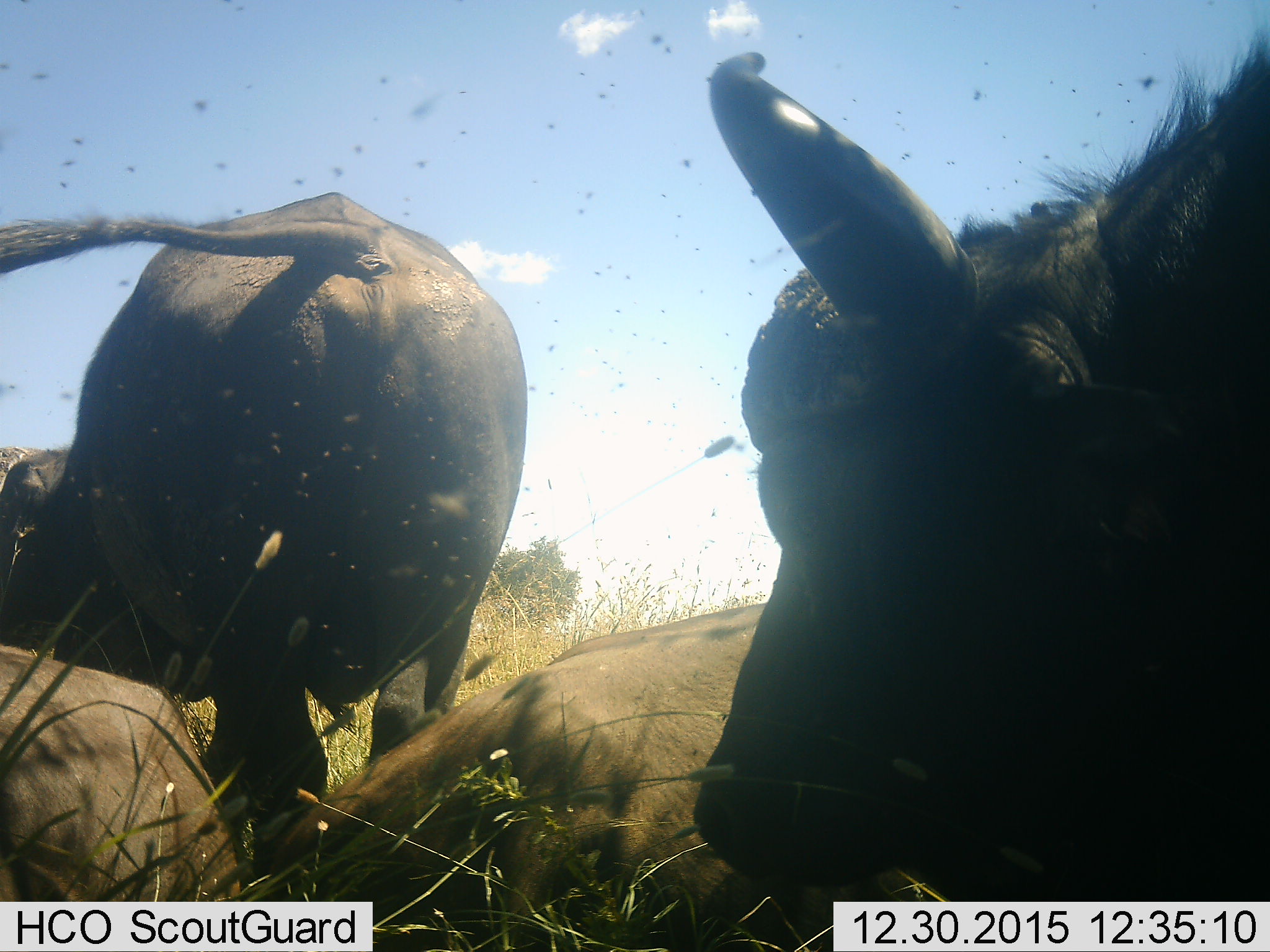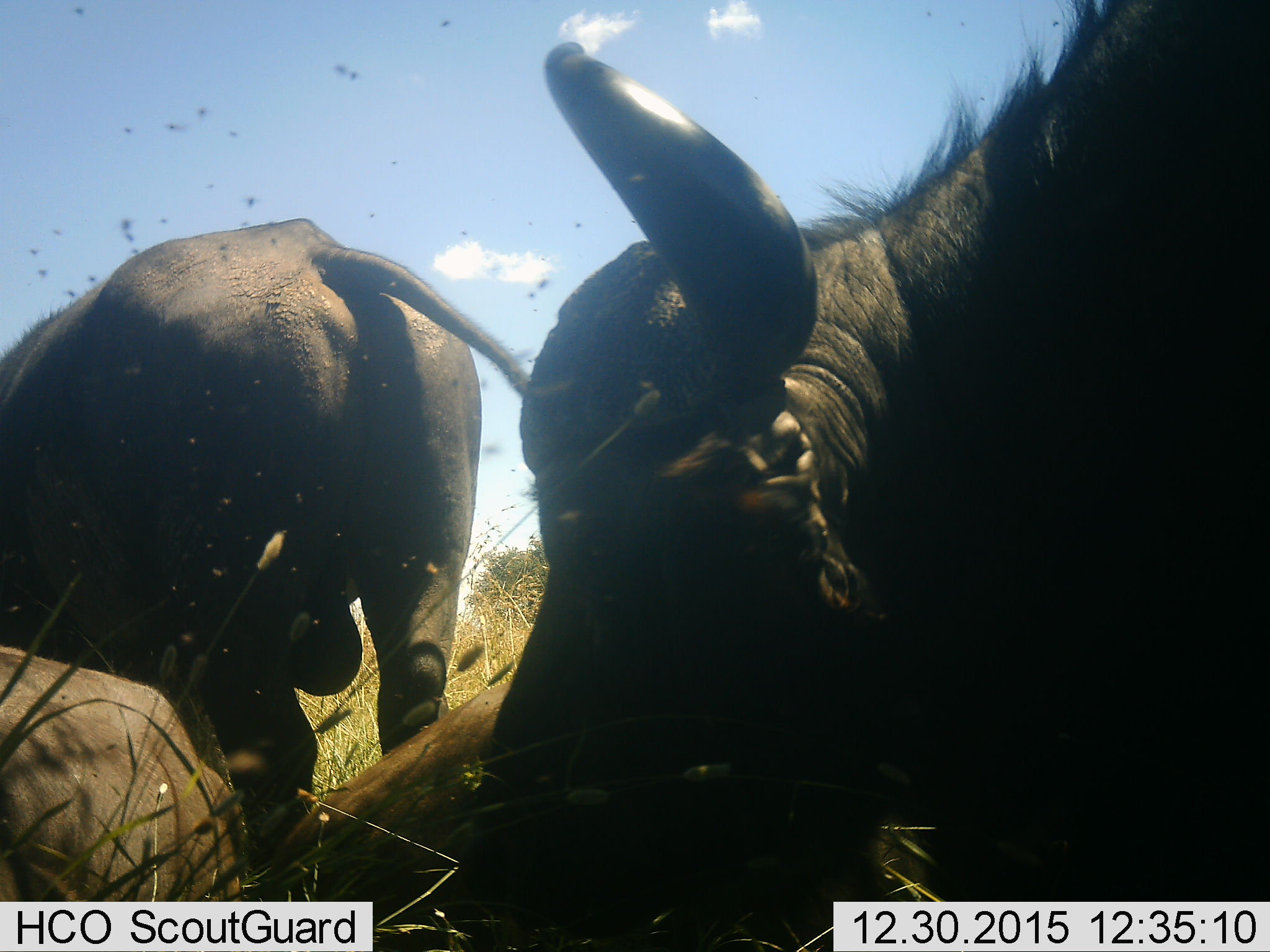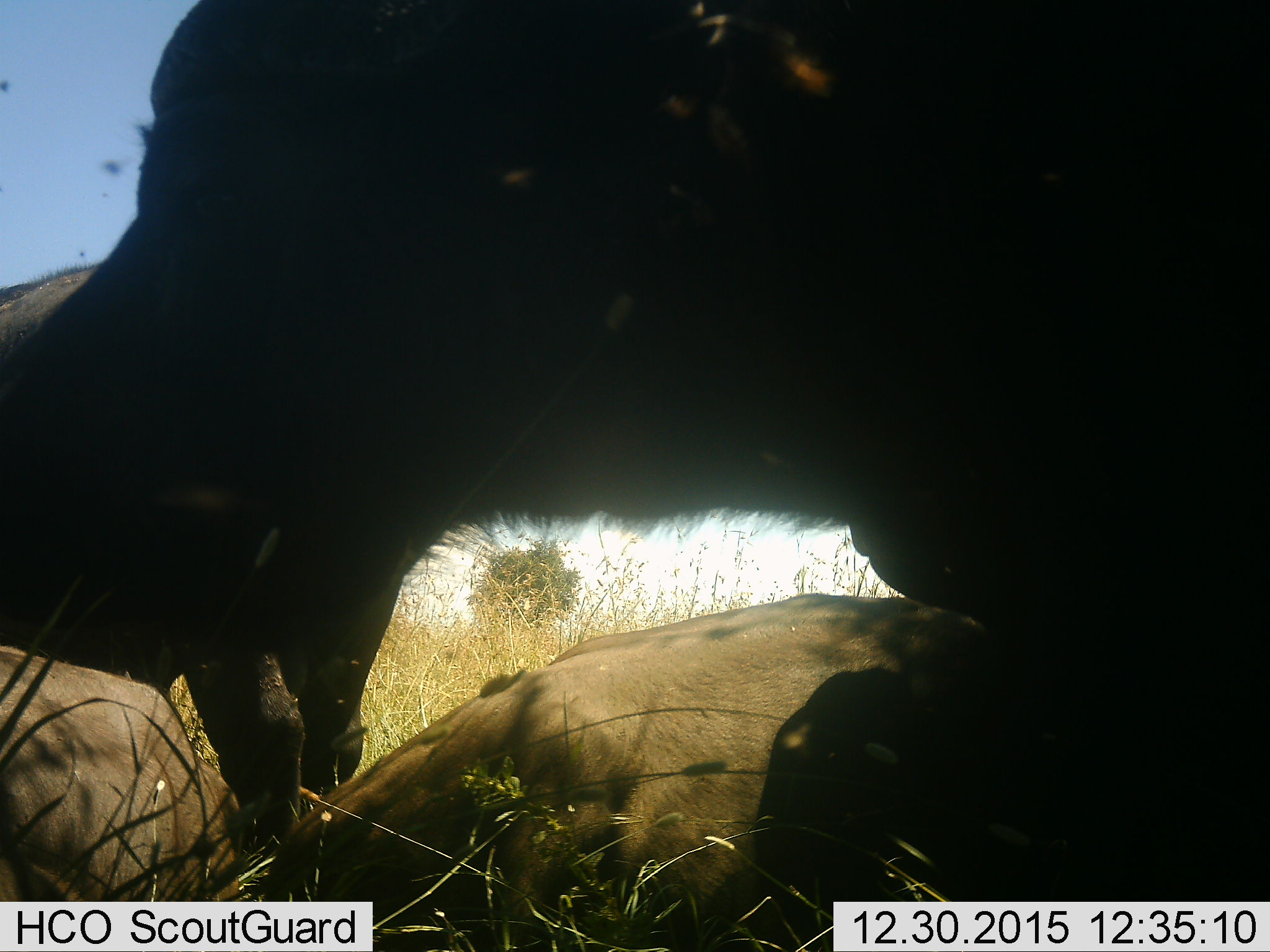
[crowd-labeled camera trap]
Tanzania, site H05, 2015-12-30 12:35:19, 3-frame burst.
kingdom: Animalia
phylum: Chordata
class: Mammalia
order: Artiodactyla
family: Bovidae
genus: Syncerus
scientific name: Syncerus caffer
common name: cape buffalo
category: buffalo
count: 4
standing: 56%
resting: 67%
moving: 56%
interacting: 11%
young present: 0%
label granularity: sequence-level